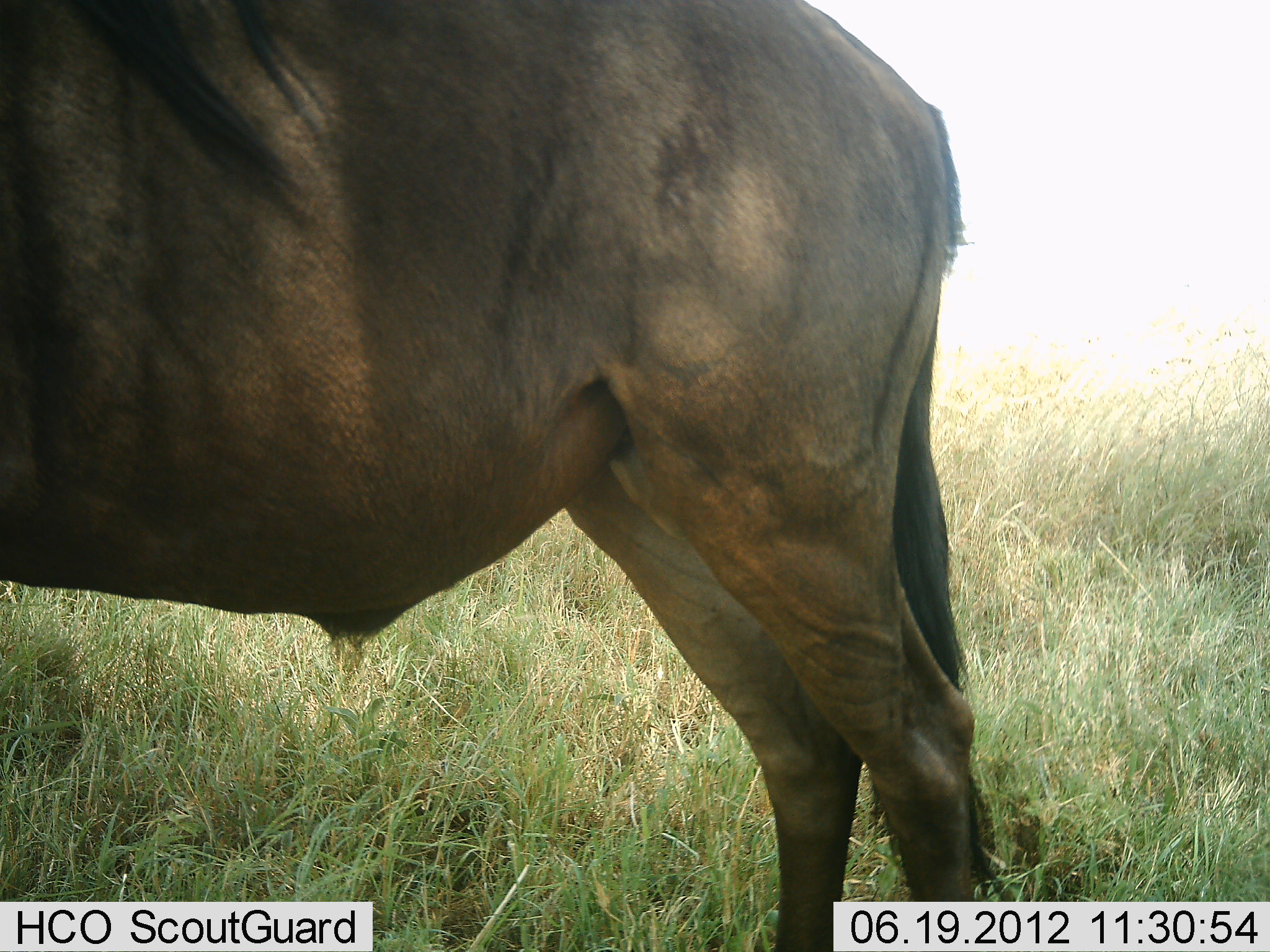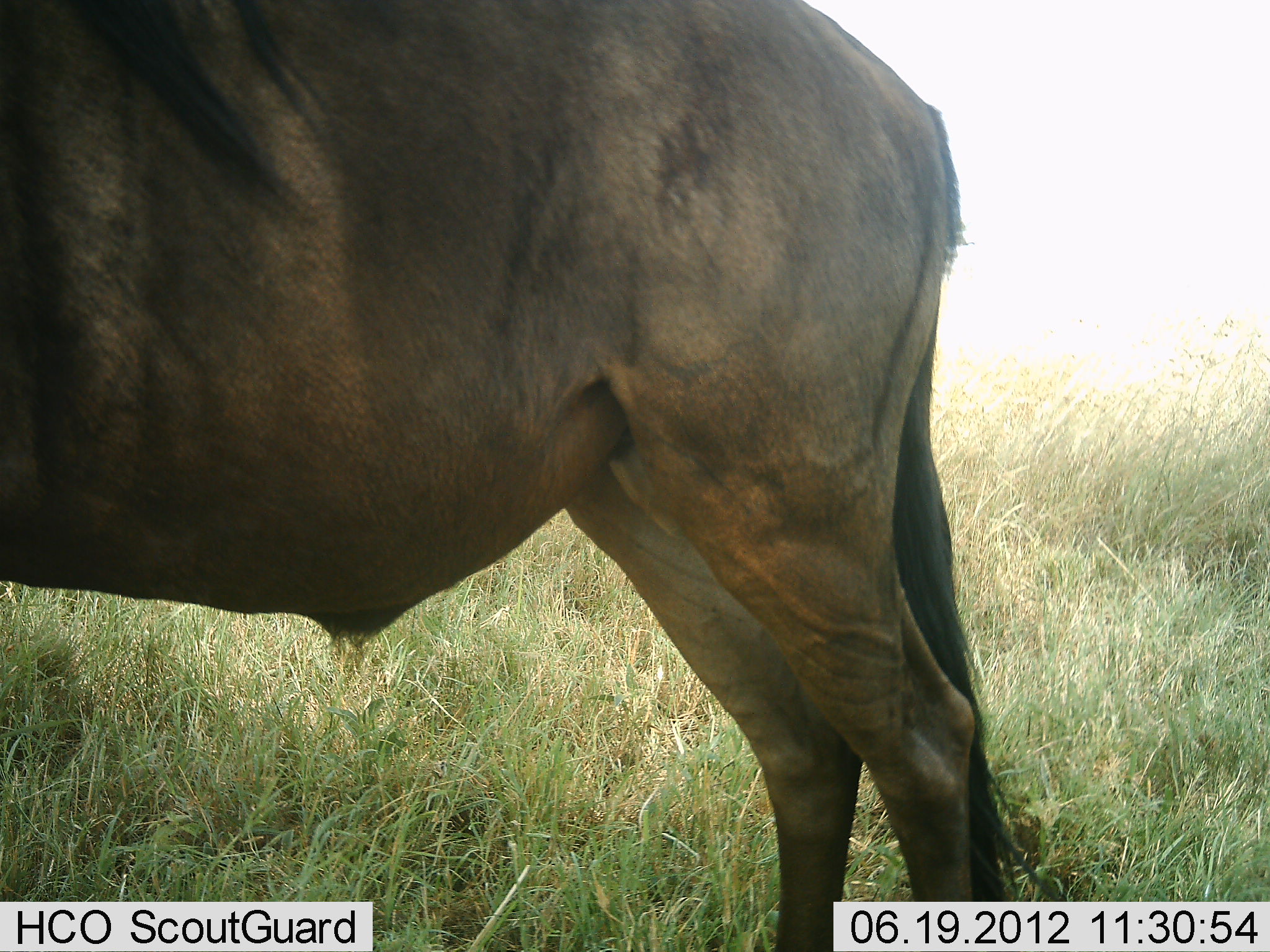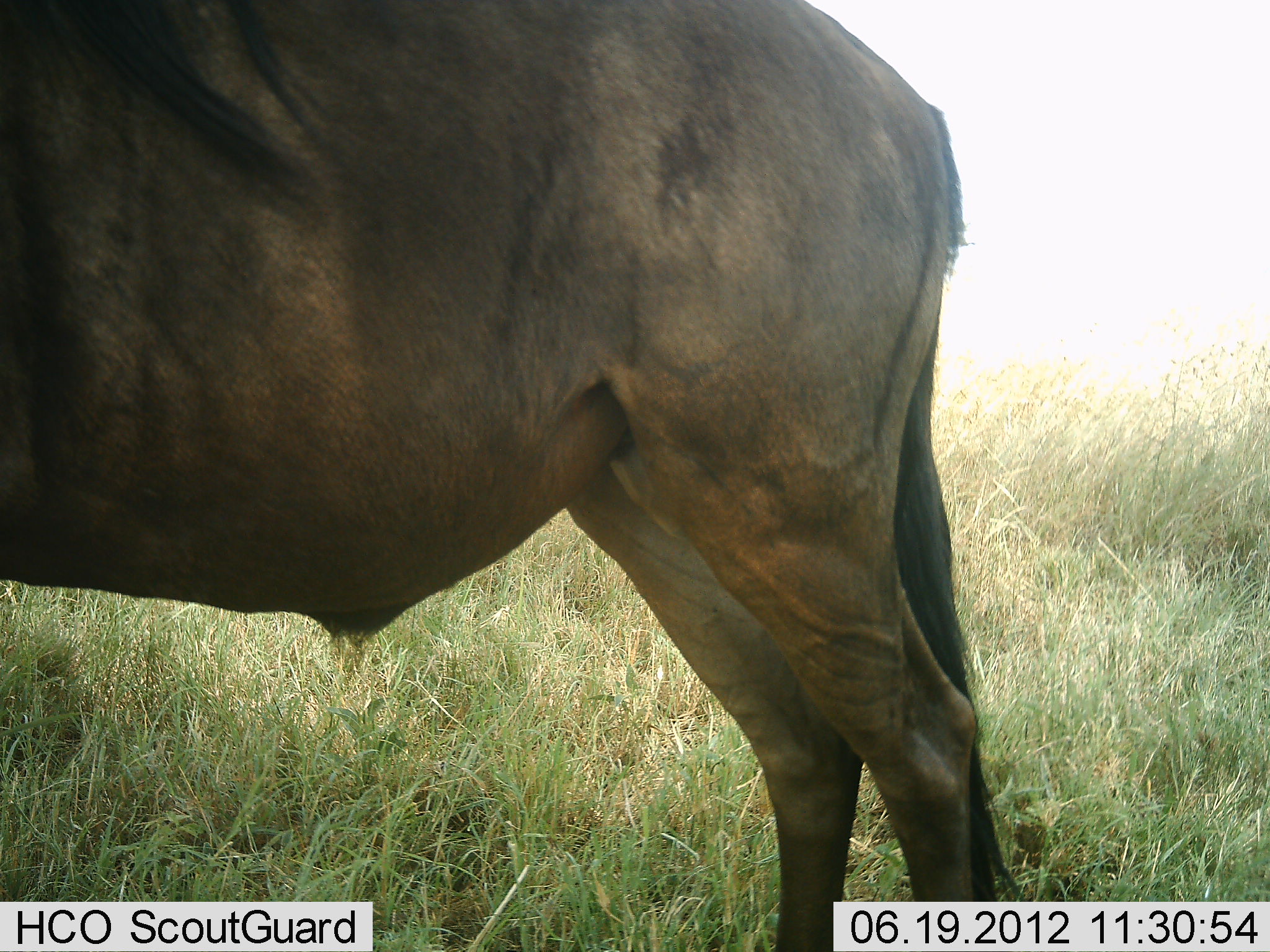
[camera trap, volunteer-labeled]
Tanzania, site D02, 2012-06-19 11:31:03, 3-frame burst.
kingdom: Animalia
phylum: Chordata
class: Mammalia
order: Artiodactyla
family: Bovidae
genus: Connochaetes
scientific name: Connochaetes taurinus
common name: blue wildebeest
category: wildebeest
Wildebeest (blue wildebeest) (Connochaetes taurinus), count 1. Behavior (volunteer vote fractions): standing 100%, resting 0%, moving 0%, interacting 0%. Young present (vote fraction): 0%. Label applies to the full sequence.